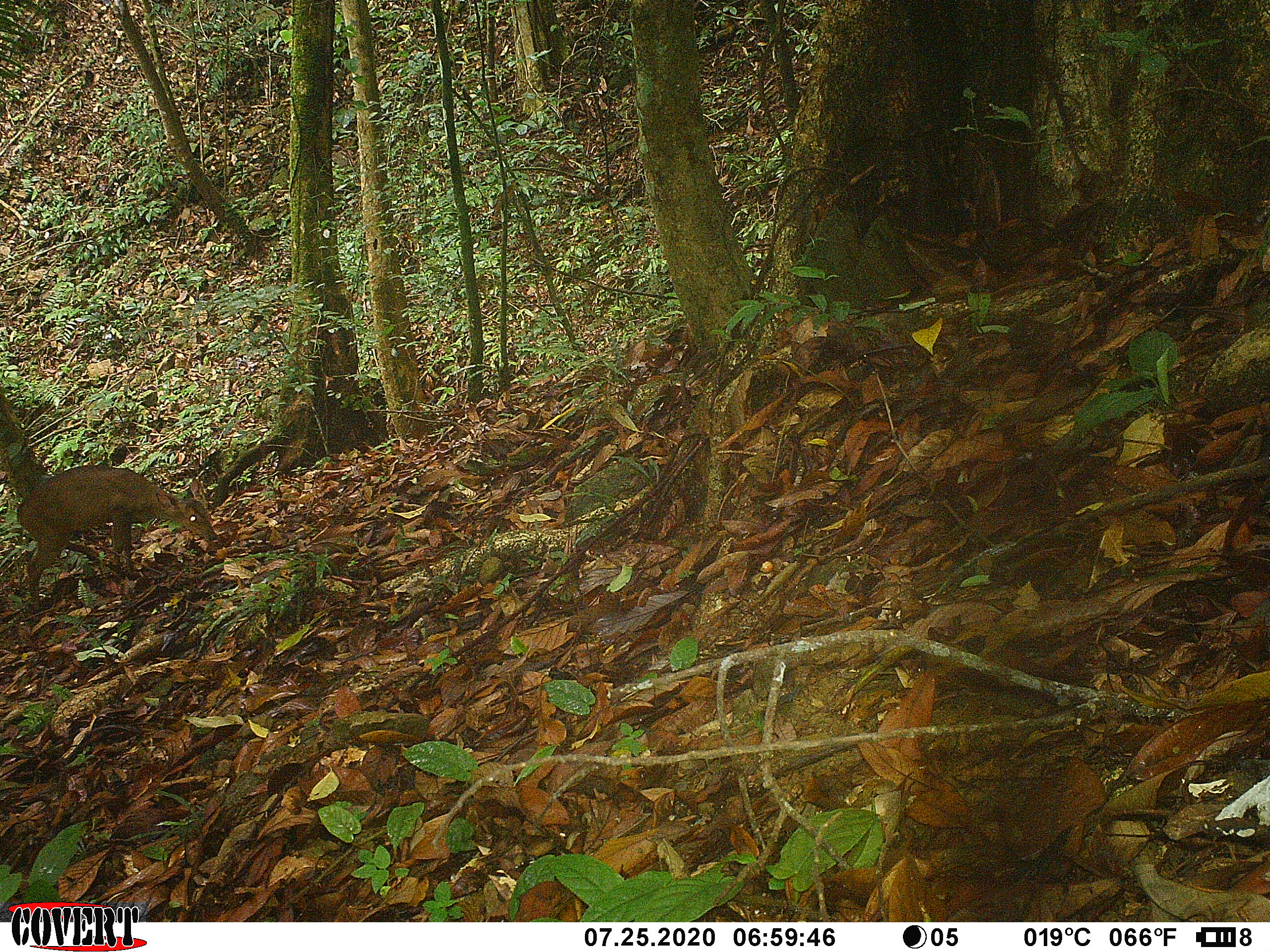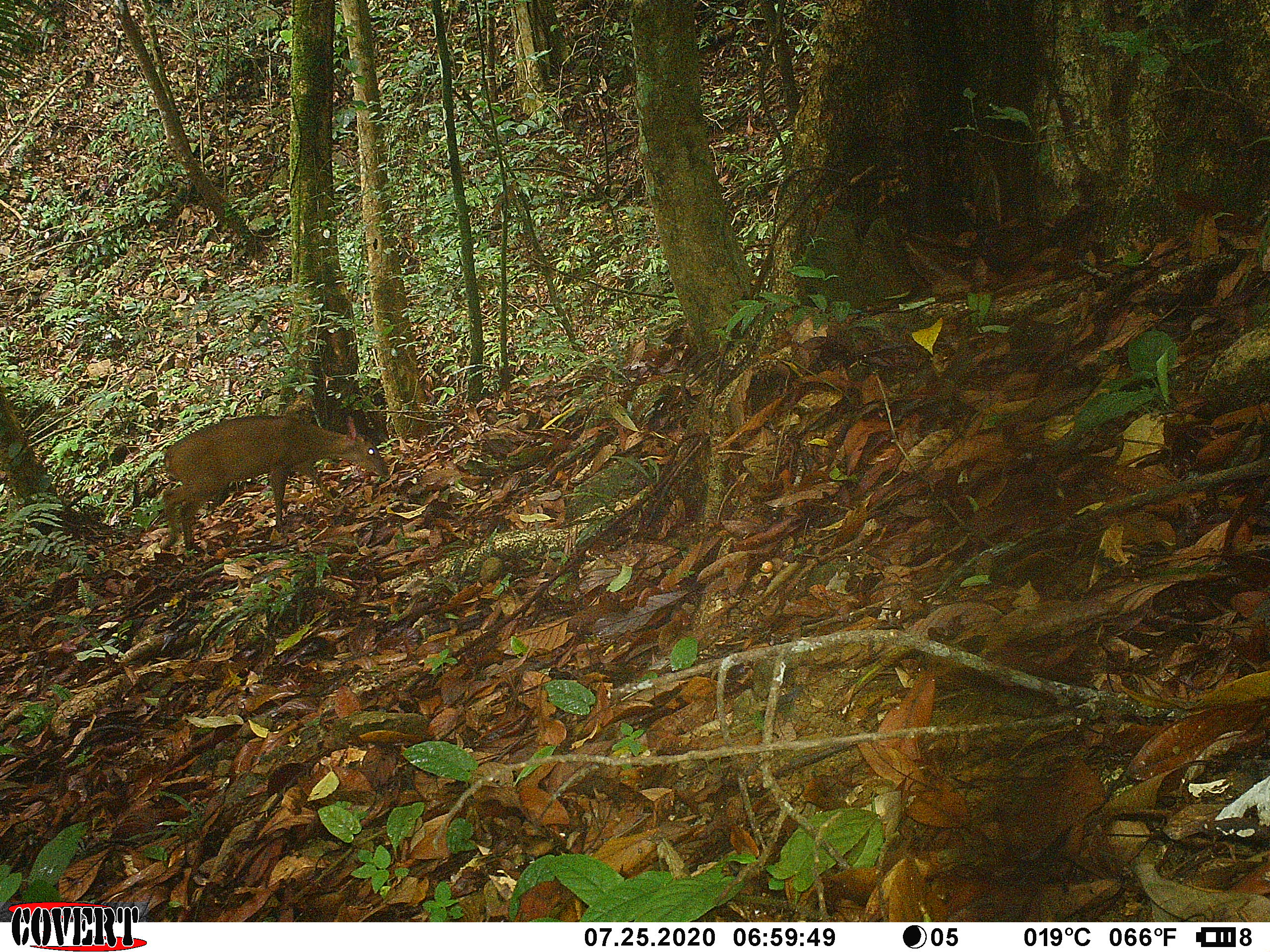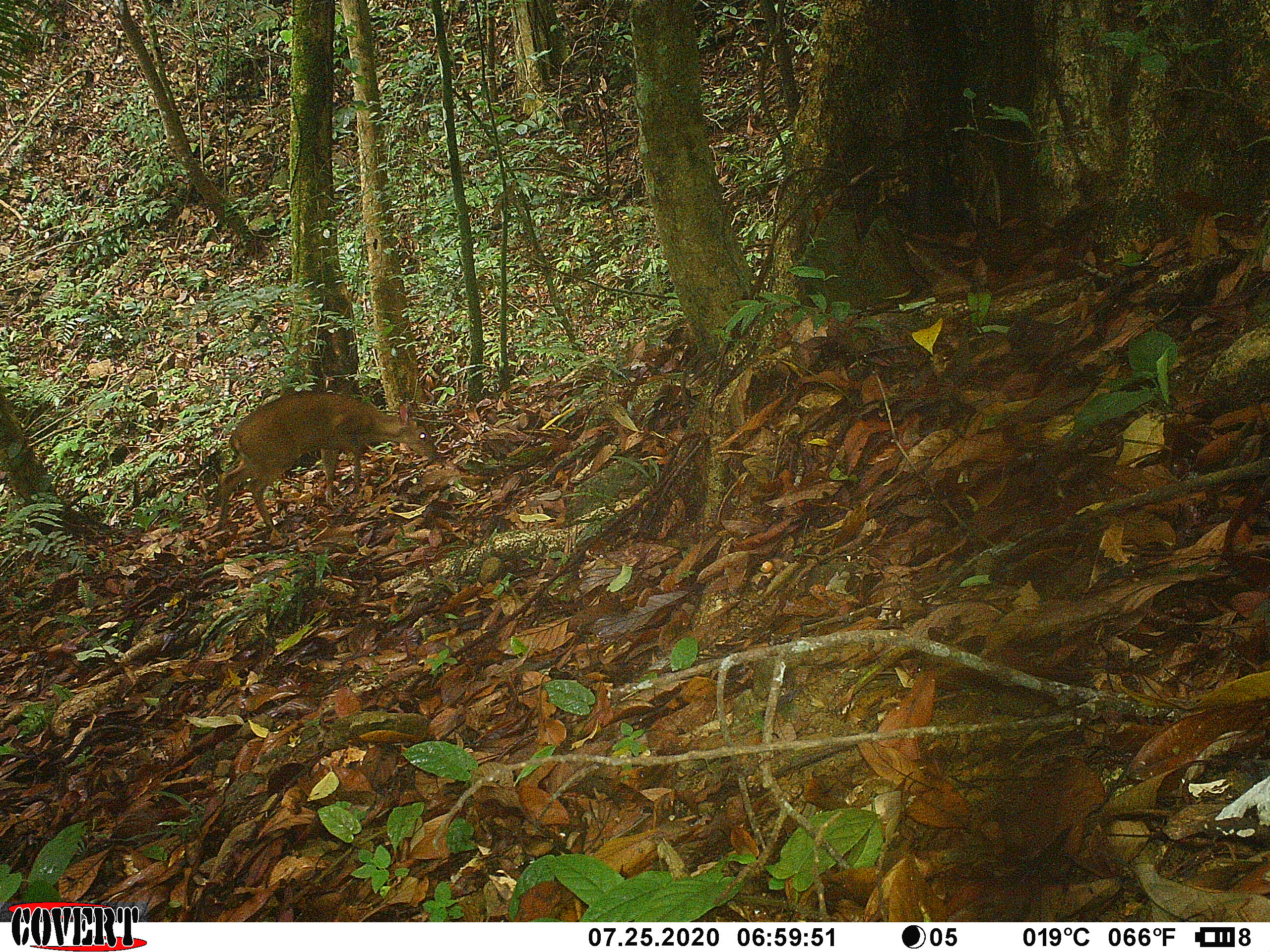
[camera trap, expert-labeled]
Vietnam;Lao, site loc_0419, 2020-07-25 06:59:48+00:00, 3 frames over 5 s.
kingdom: Animalia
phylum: Chordata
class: Mammalia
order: Artiodactyla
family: Cervidae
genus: Muntiacus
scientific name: Muntiacus vuquangensis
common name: large-antlered muntjac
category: large antlered muntjac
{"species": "large antlered muntjac (large-antlered muntjac) (Muntiacus vuquangensis)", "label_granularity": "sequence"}